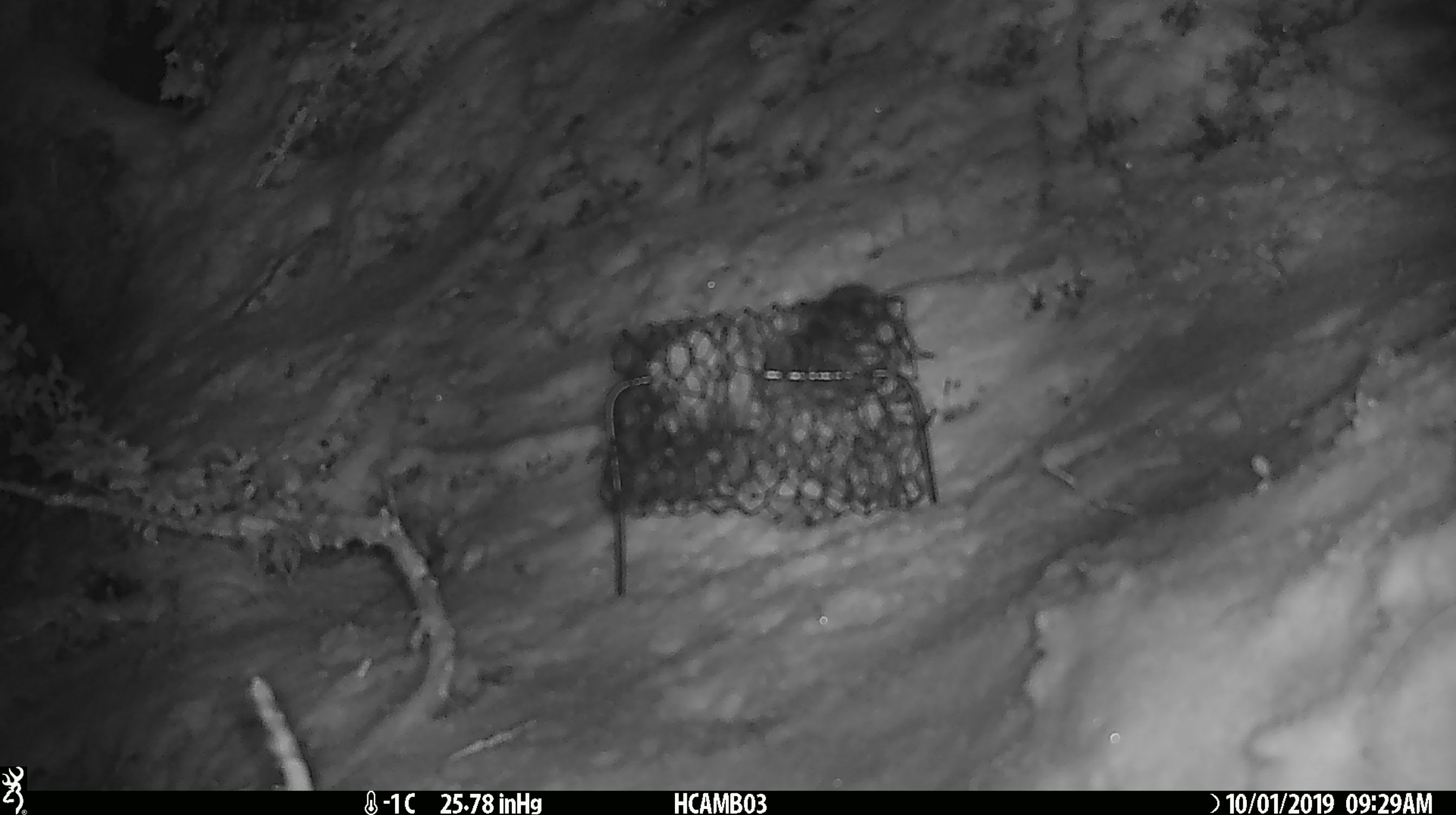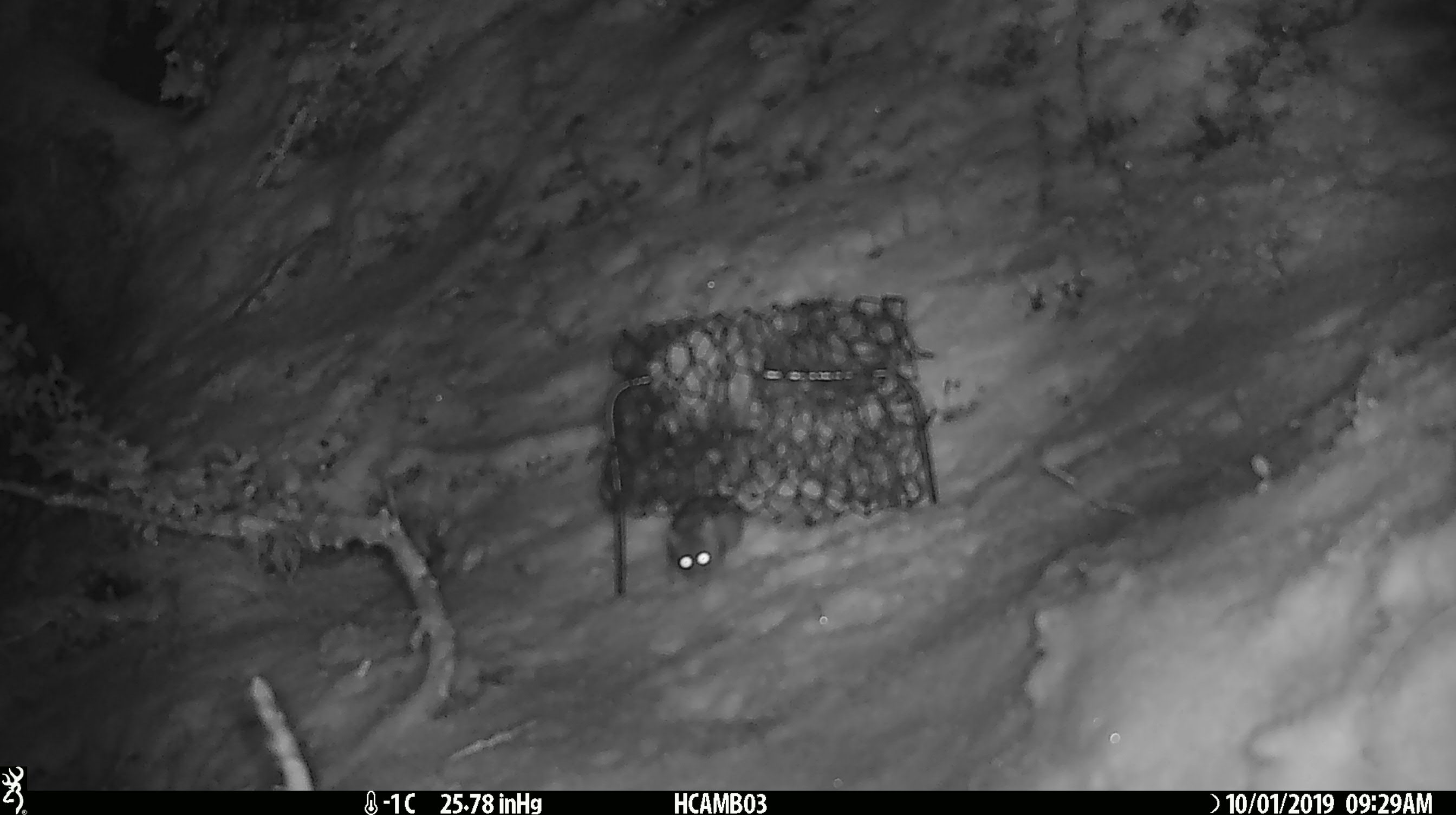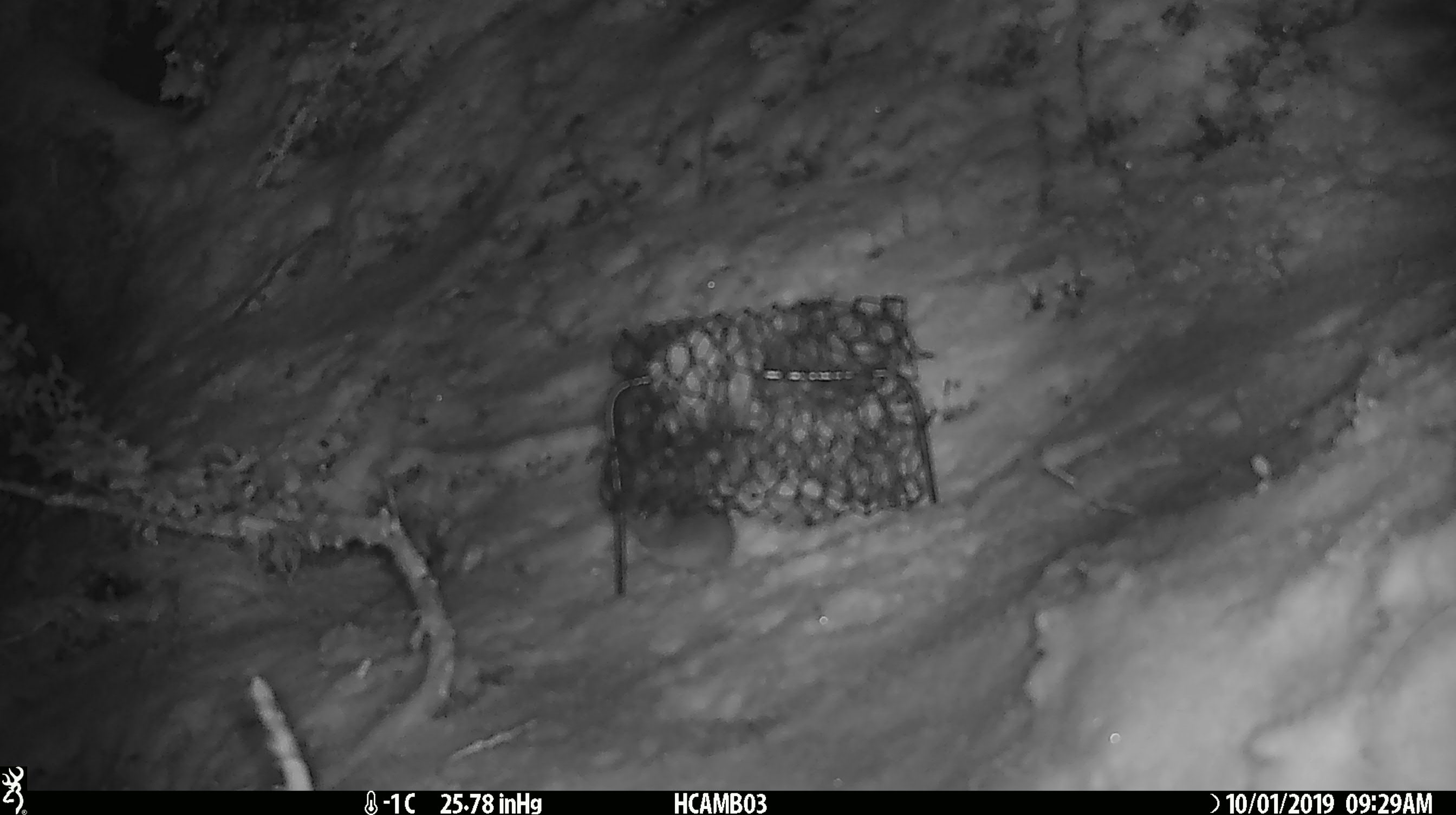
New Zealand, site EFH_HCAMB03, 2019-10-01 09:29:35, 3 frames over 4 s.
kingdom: Animalia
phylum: Chordata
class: Mammalia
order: Rodentia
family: Muridae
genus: Mus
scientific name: Mus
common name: mouse